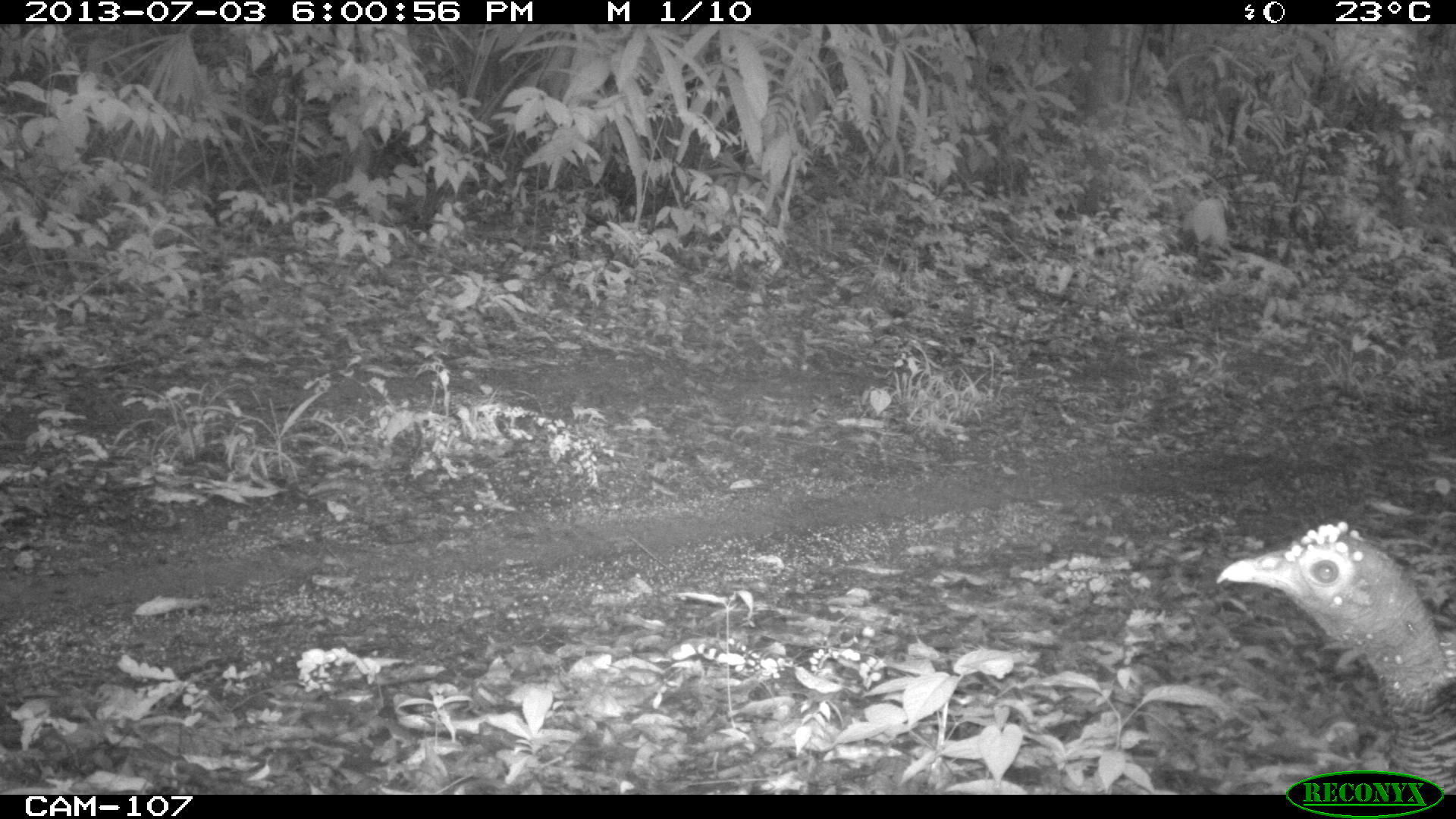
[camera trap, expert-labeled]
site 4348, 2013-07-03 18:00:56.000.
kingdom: Animalia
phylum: Chordata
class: Aves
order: Galliformes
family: Phasianidae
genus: Meleagris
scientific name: Meleagris ocellata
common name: ocellated turkey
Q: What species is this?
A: Meleagris ocellata (ocellated turkey).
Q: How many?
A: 1.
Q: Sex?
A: Female.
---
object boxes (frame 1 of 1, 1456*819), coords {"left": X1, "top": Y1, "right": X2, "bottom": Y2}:
meleagris ocellata: {"left": 1211, "top": 521, "right": 1456, "bottom": 794}